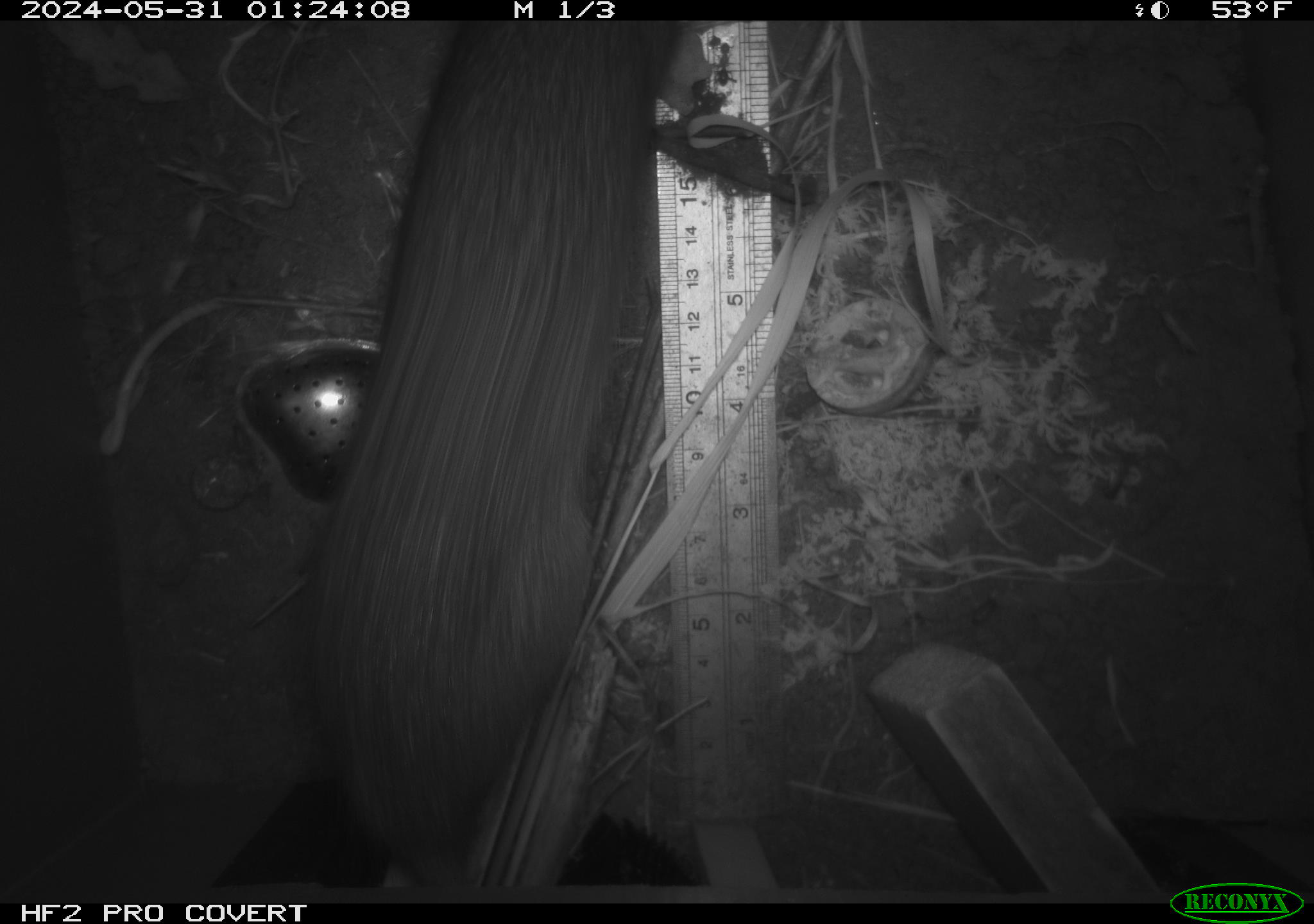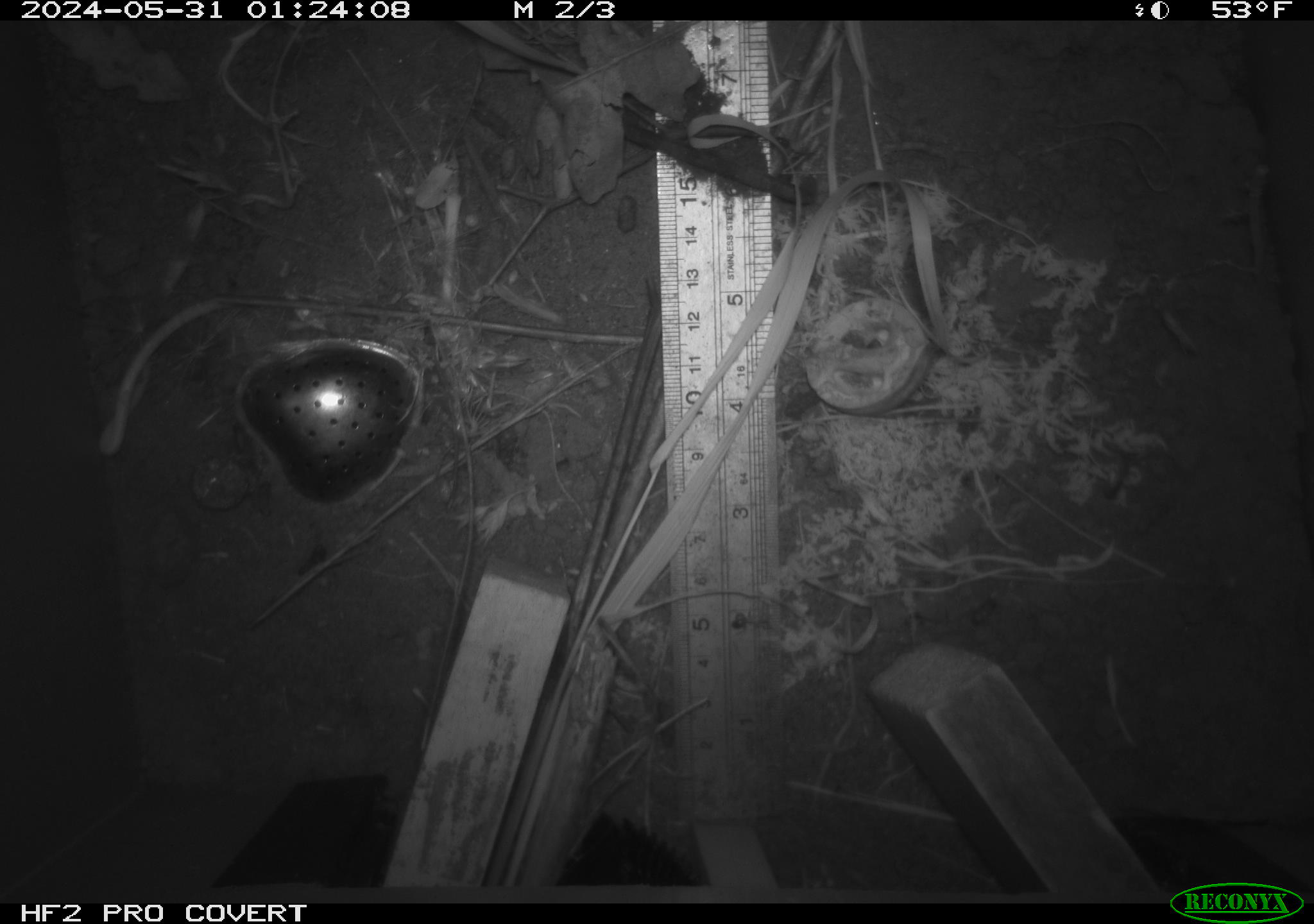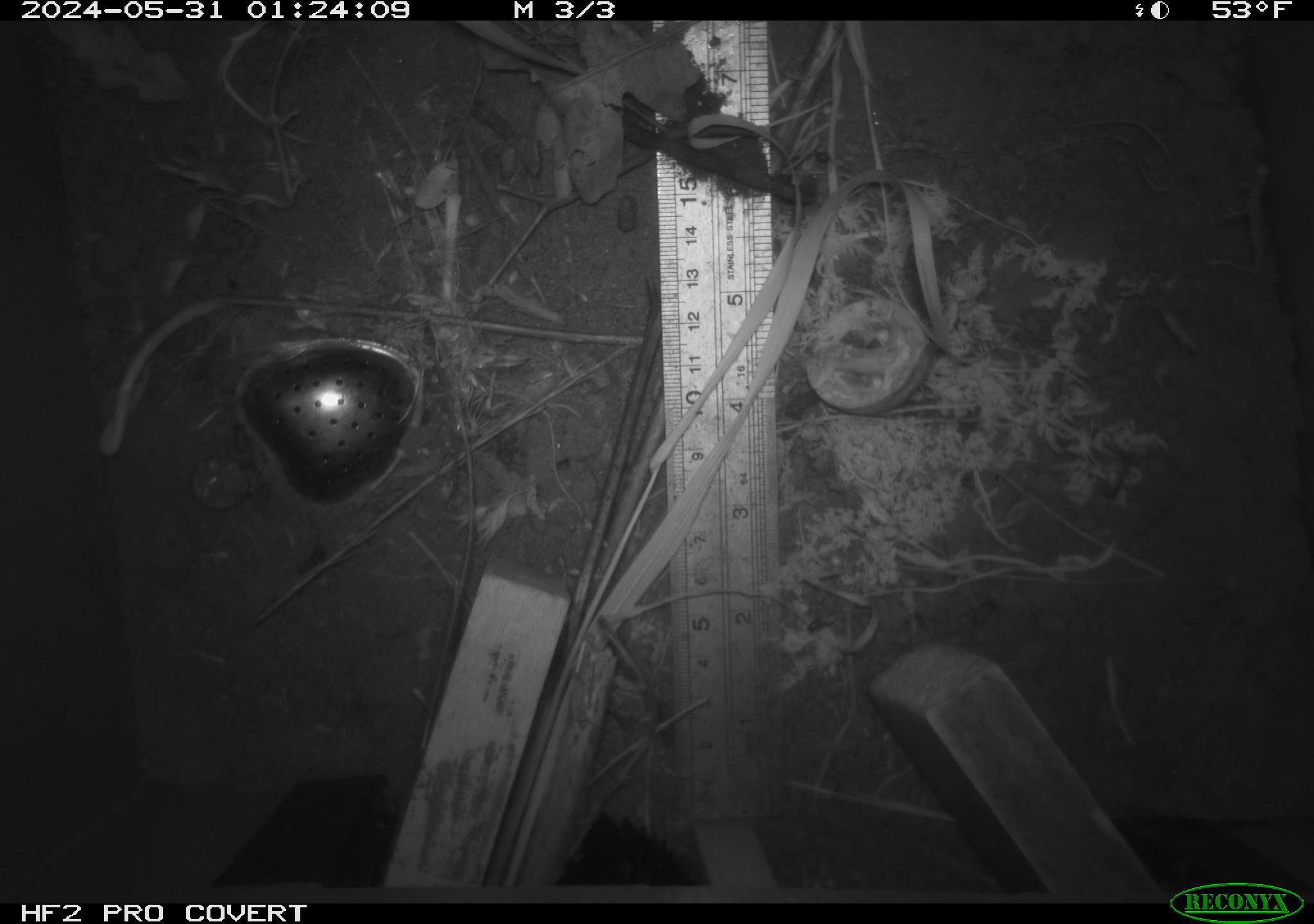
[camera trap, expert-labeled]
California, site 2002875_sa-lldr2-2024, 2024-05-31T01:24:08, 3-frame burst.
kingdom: Animalia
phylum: Chordata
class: Mammalia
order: Rodentia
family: Muridae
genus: Rattus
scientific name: Rattus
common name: rat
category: rattus species